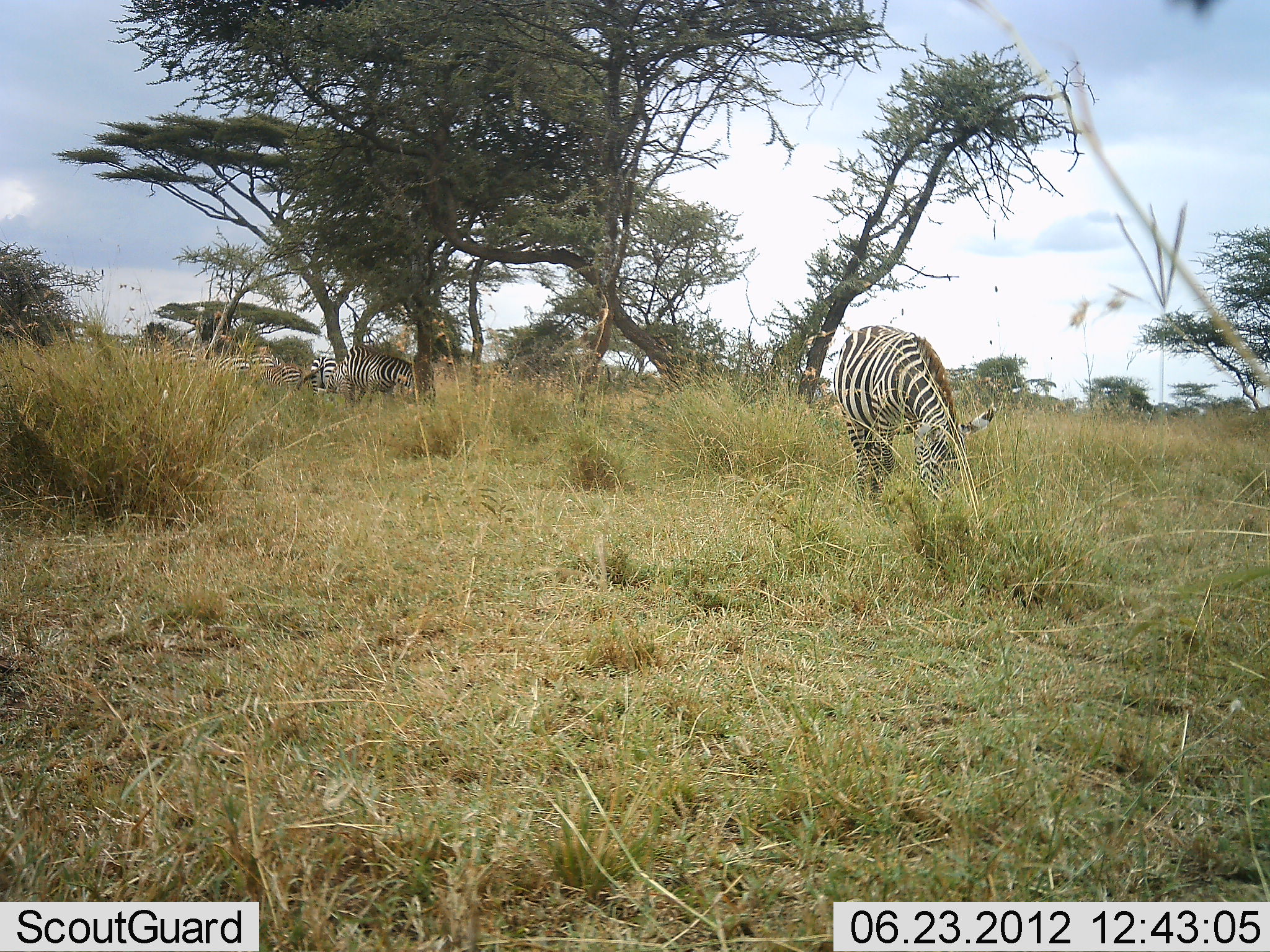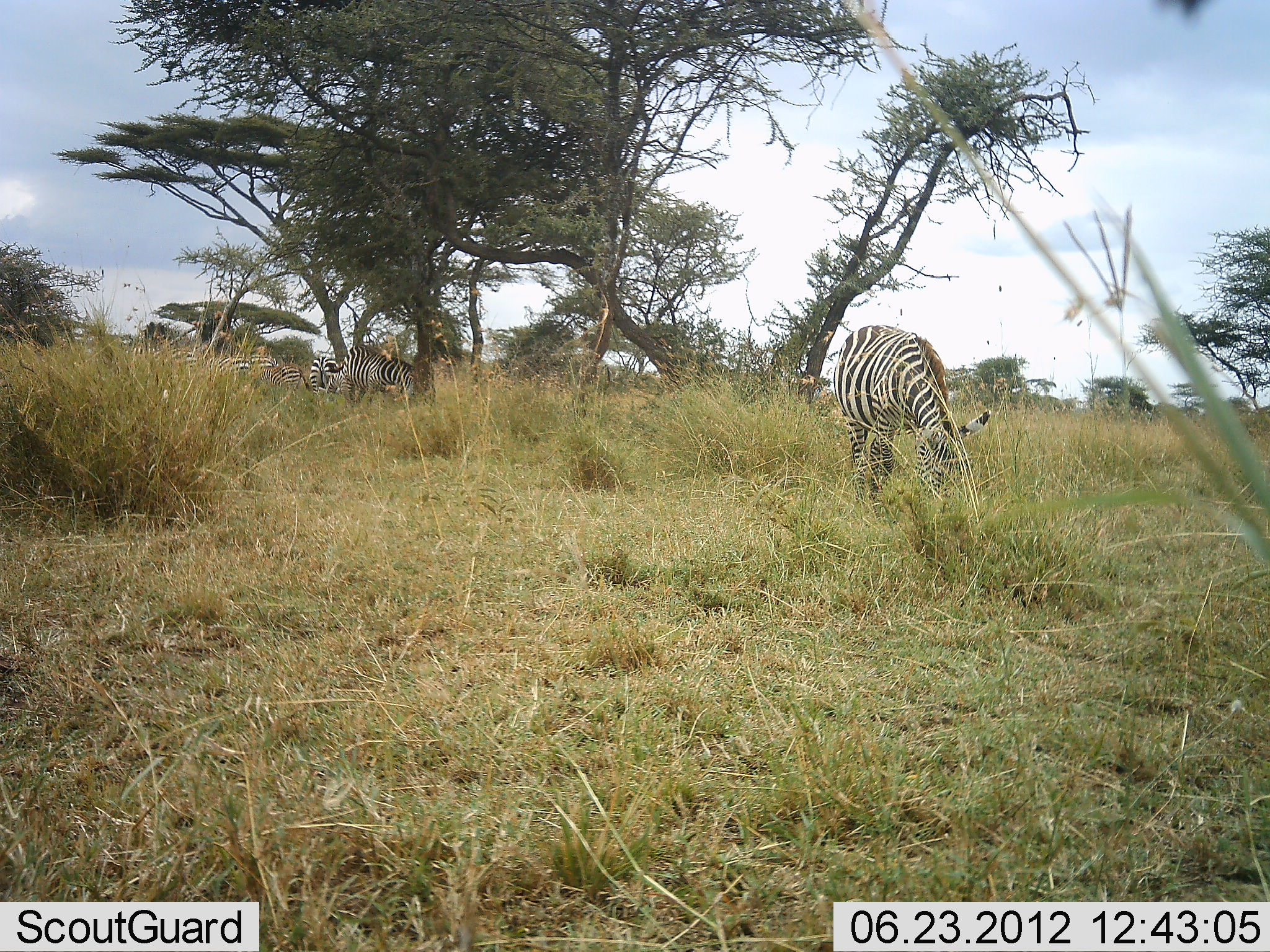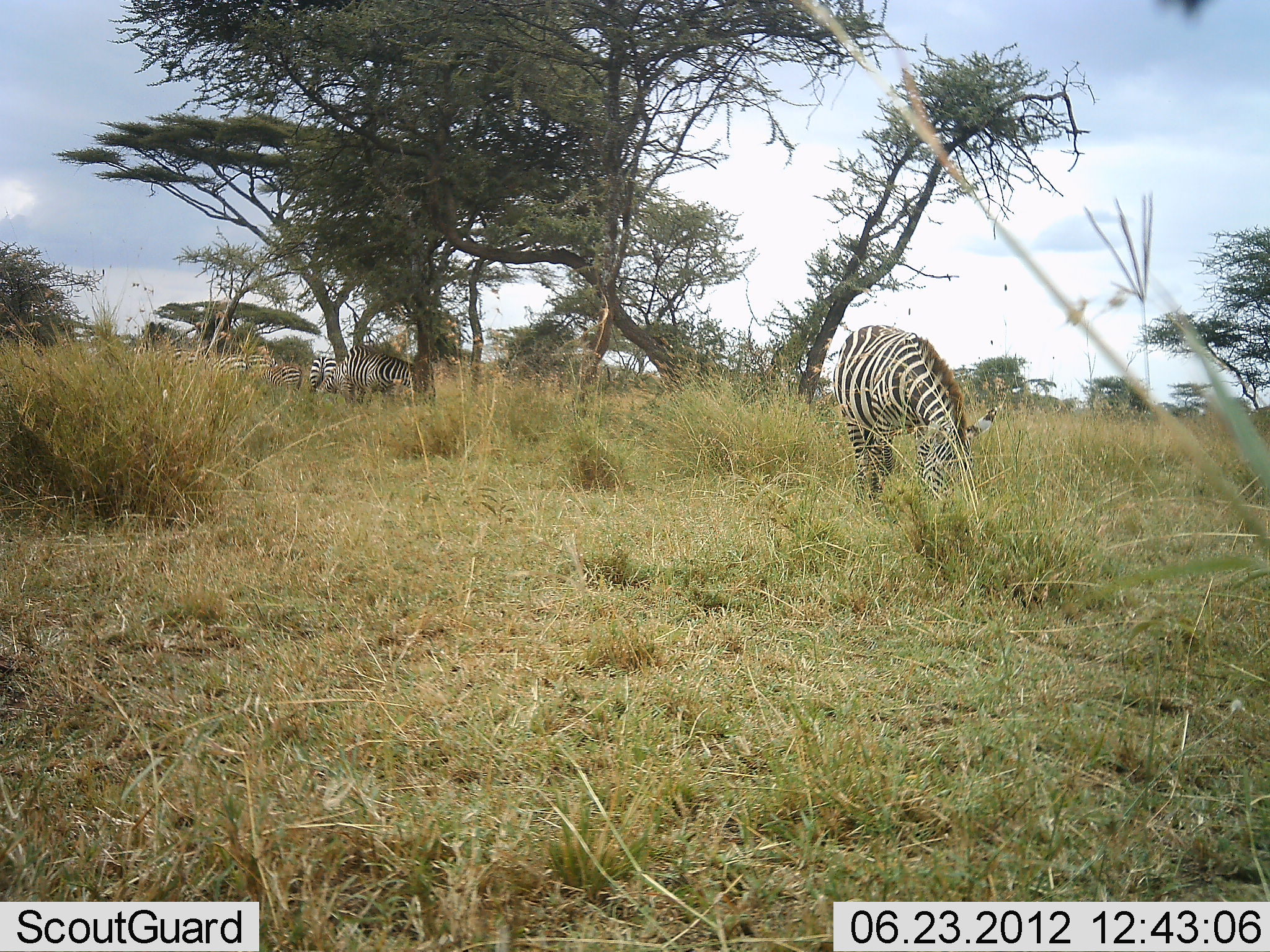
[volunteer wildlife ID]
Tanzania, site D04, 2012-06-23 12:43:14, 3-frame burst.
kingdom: Animalia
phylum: Chordata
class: Mammalia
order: Perissodactyla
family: Equidae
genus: Equus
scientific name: Equus quagga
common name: plains zebra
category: zebra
Zebra (plains zebra) (Equus quagga), count 4. Behavior (volunteer vote fractions): standing 20%, resting 0%, moving 0%, interacting 0%. Young present (vote fraction): 0%. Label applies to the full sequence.